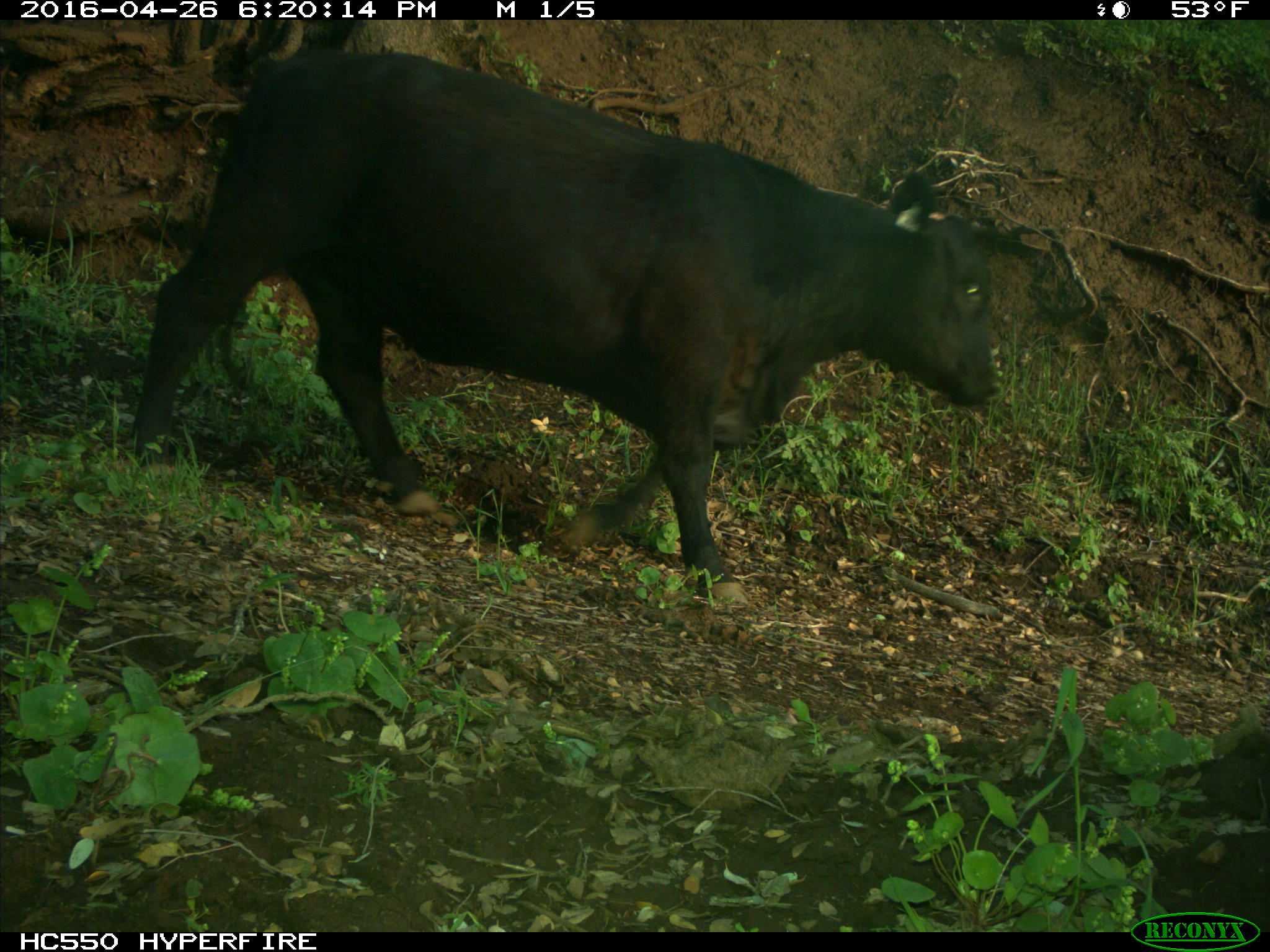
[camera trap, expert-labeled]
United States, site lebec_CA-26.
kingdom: Animalia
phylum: Chordata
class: Mammalia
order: Artiodactyla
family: Bovidae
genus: Bos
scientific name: Bos taurus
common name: domestic cow